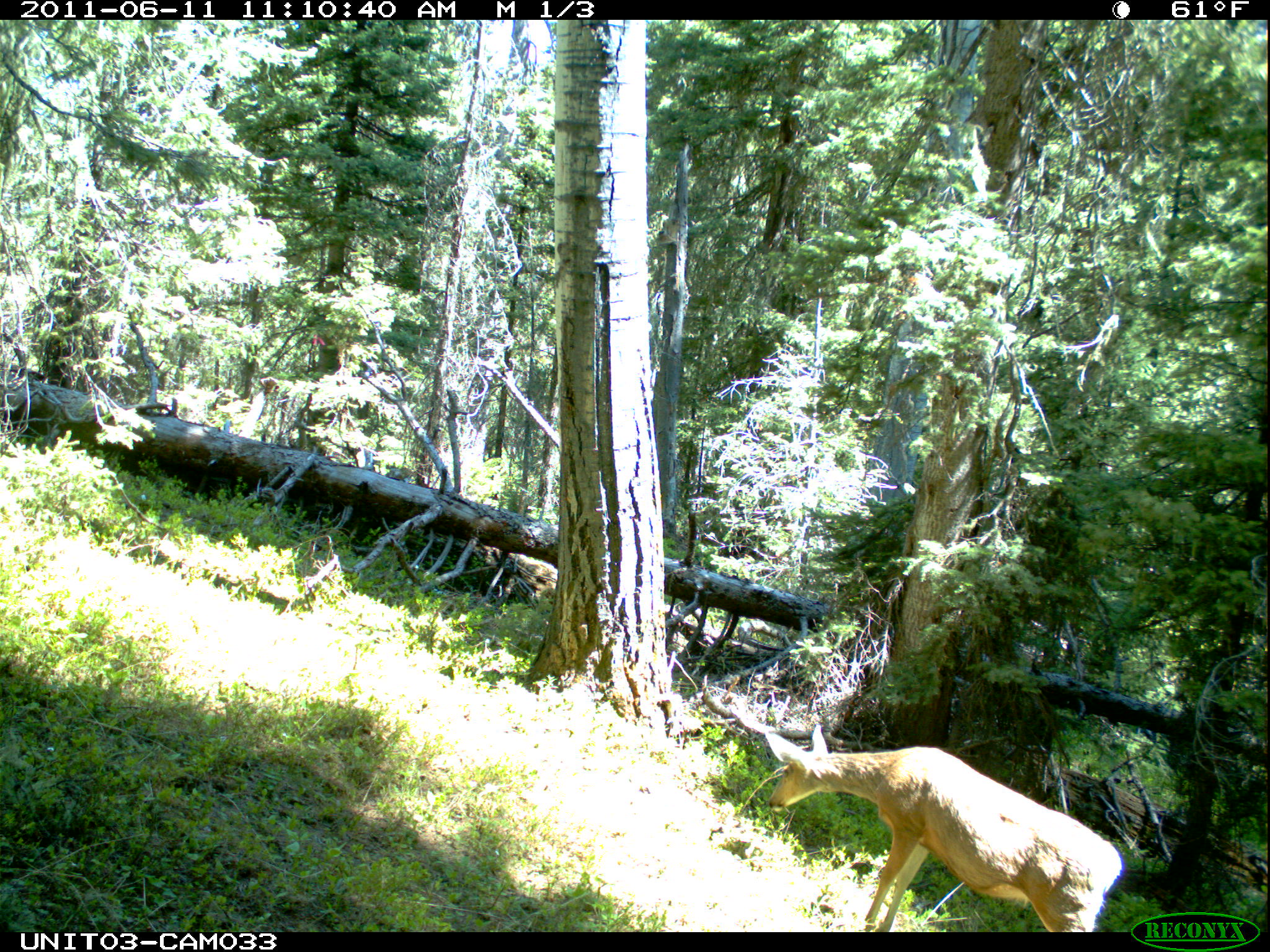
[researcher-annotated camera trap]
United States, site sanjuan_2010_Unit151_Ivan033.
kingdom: Animalia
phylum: Chordata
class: Mammalia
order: Artiodactyla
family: Cervidae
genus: Odocoileus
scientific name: Odocoileus hemionus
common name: mule deer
Odocoileus hemionus (mule deer).